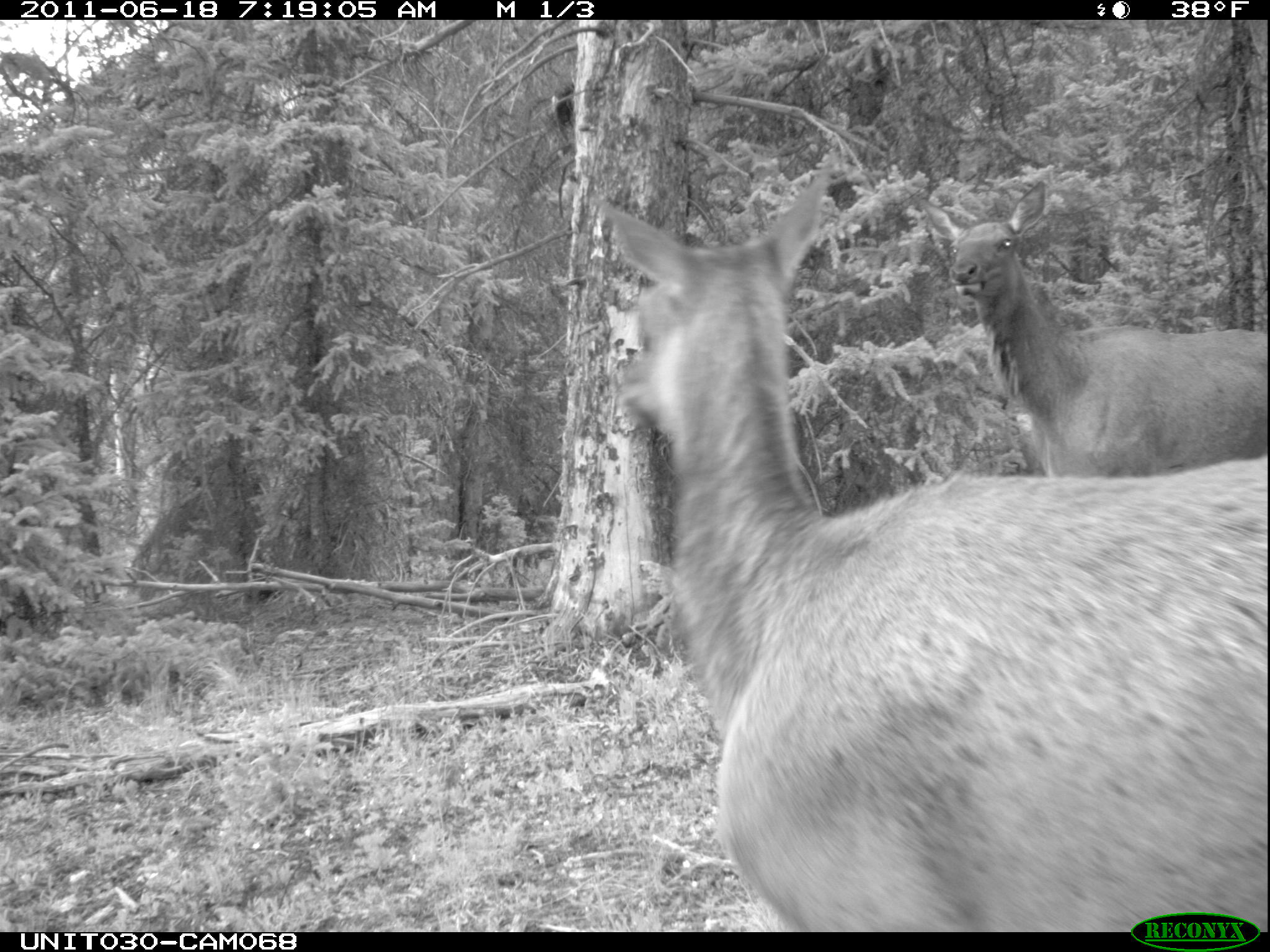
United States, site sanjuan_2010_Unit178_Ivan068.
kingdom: Animalia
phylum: Chordata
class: Mammalia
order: Artiodactyla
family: Cervidae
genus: Cervus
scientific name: Cervus elaphus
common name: red deer